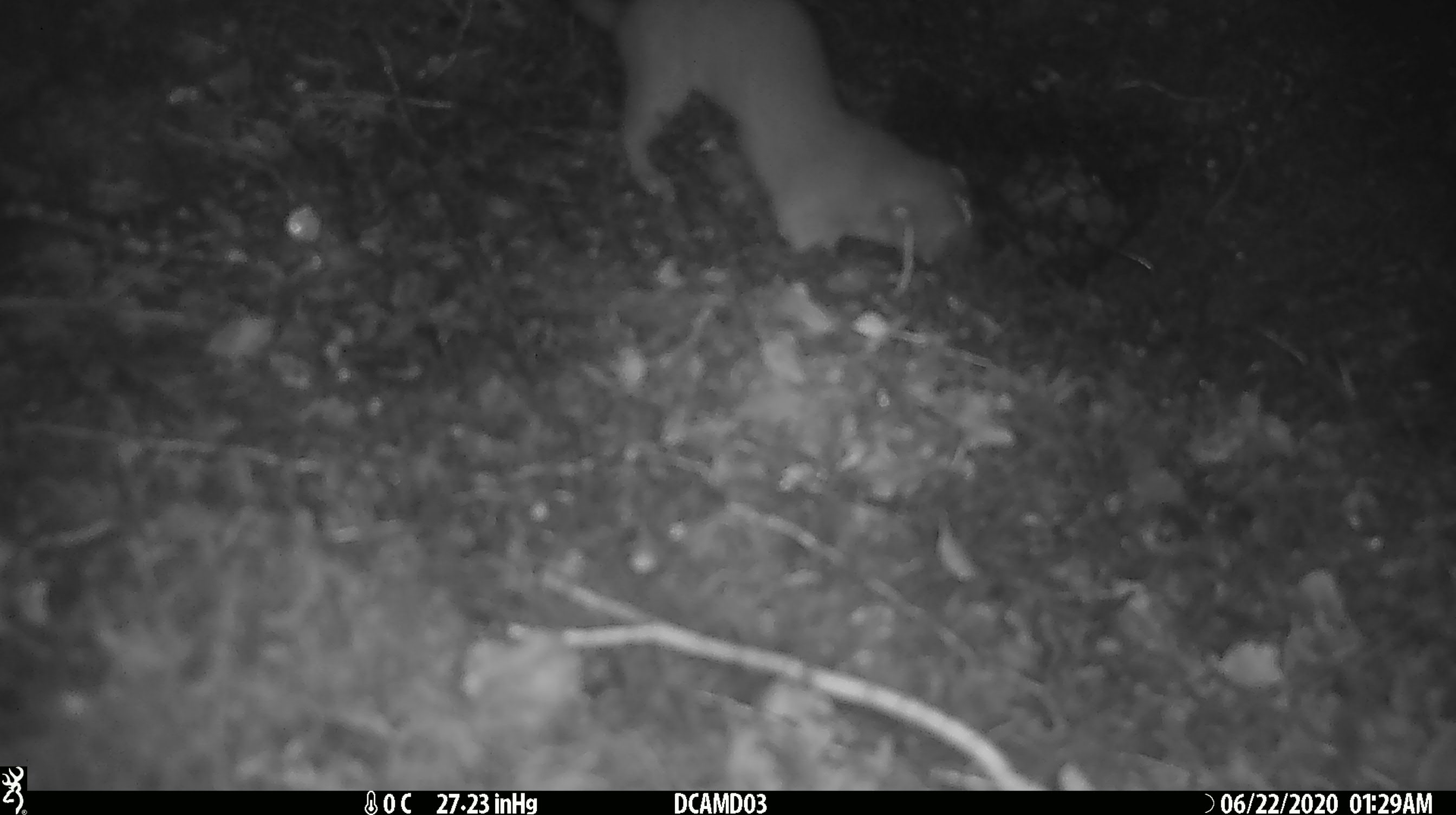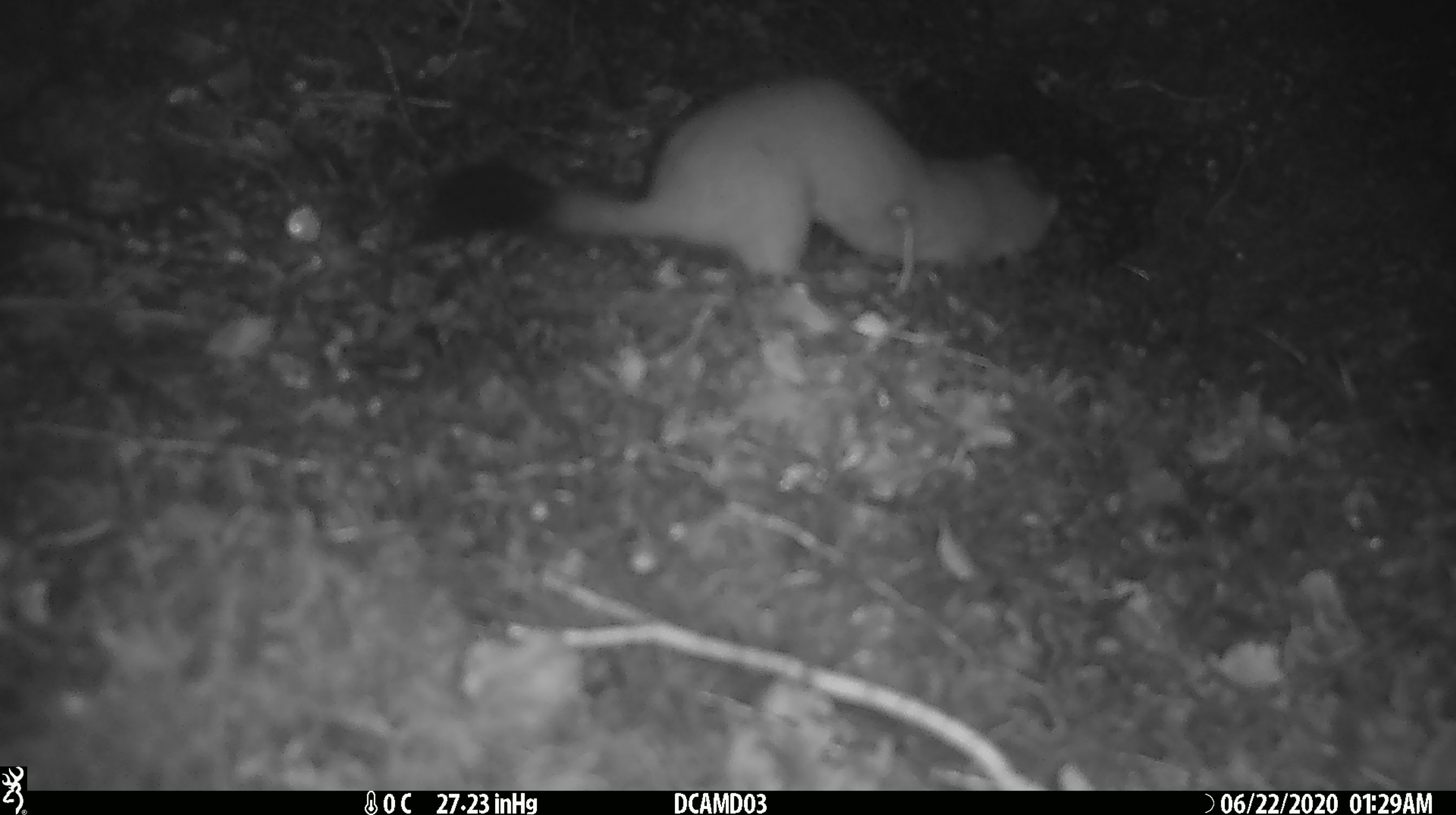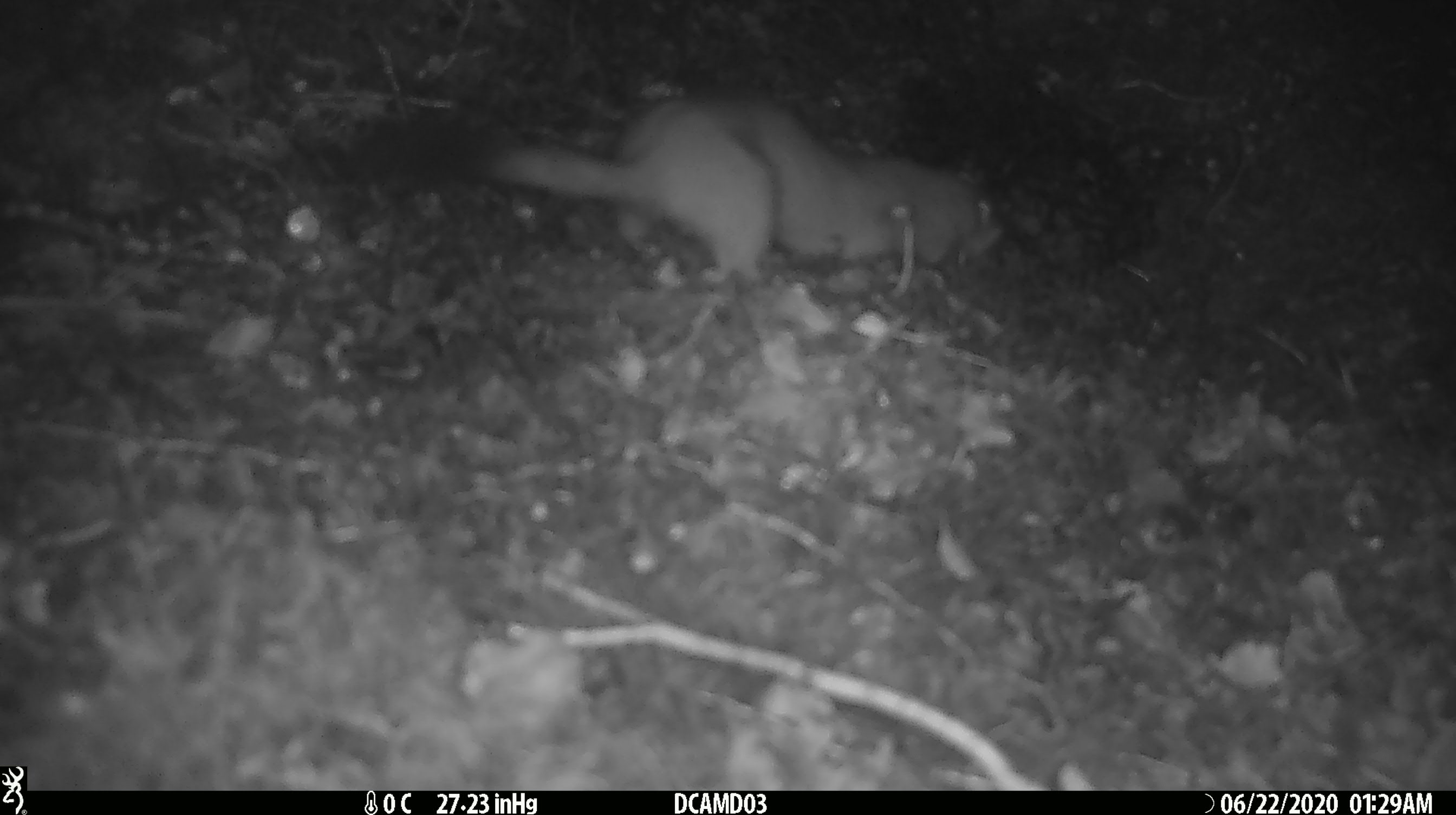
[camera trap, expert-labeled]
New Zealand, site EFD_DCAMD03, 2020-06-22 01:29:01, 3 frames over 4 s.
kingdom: Animalia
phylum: Chordata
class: Mammalia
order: Carnivora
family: Mustelidae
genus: Mustela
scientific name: Mustela erminea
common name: stoat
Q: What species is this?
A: Stoat (Mustela erminea).